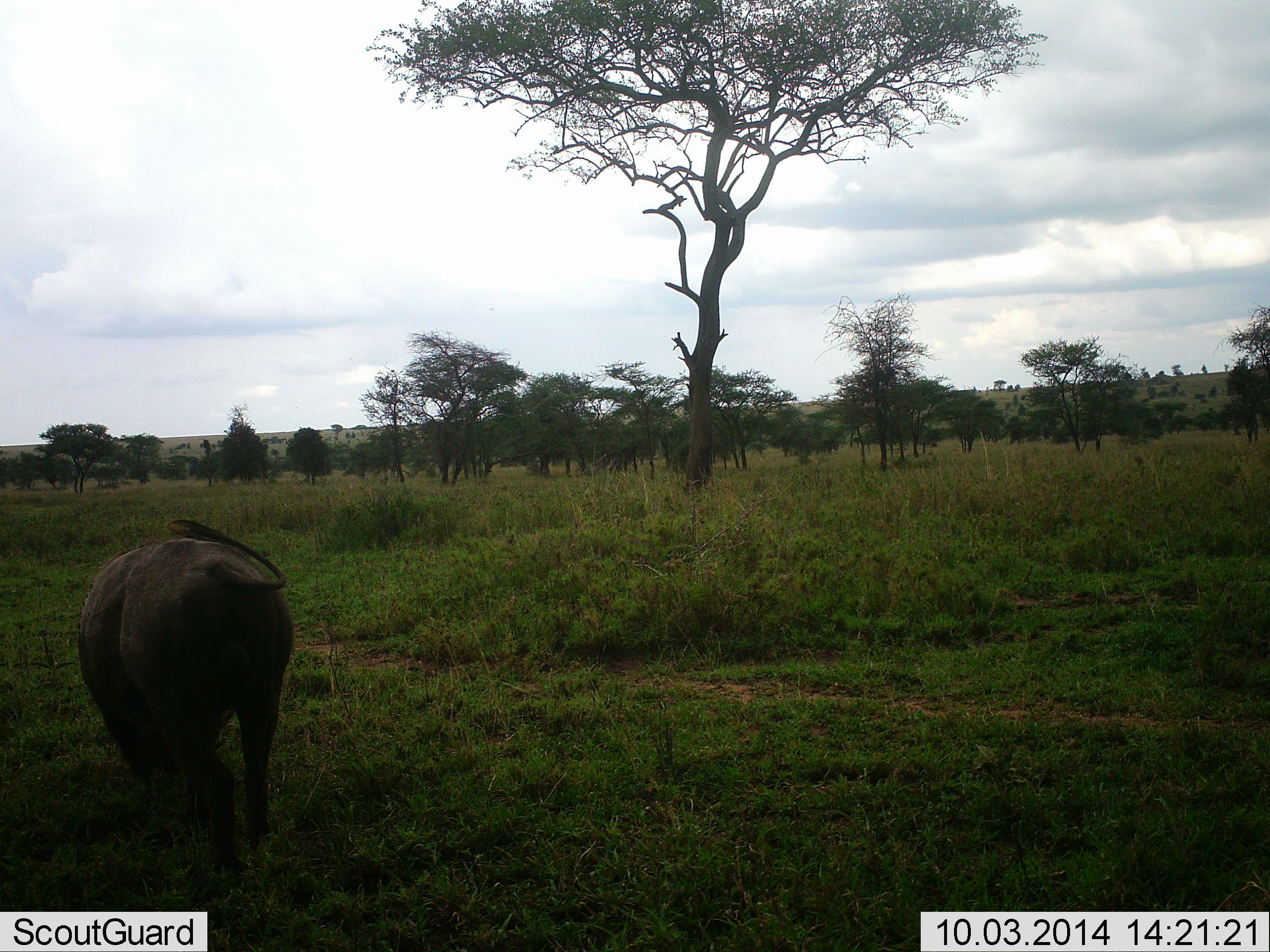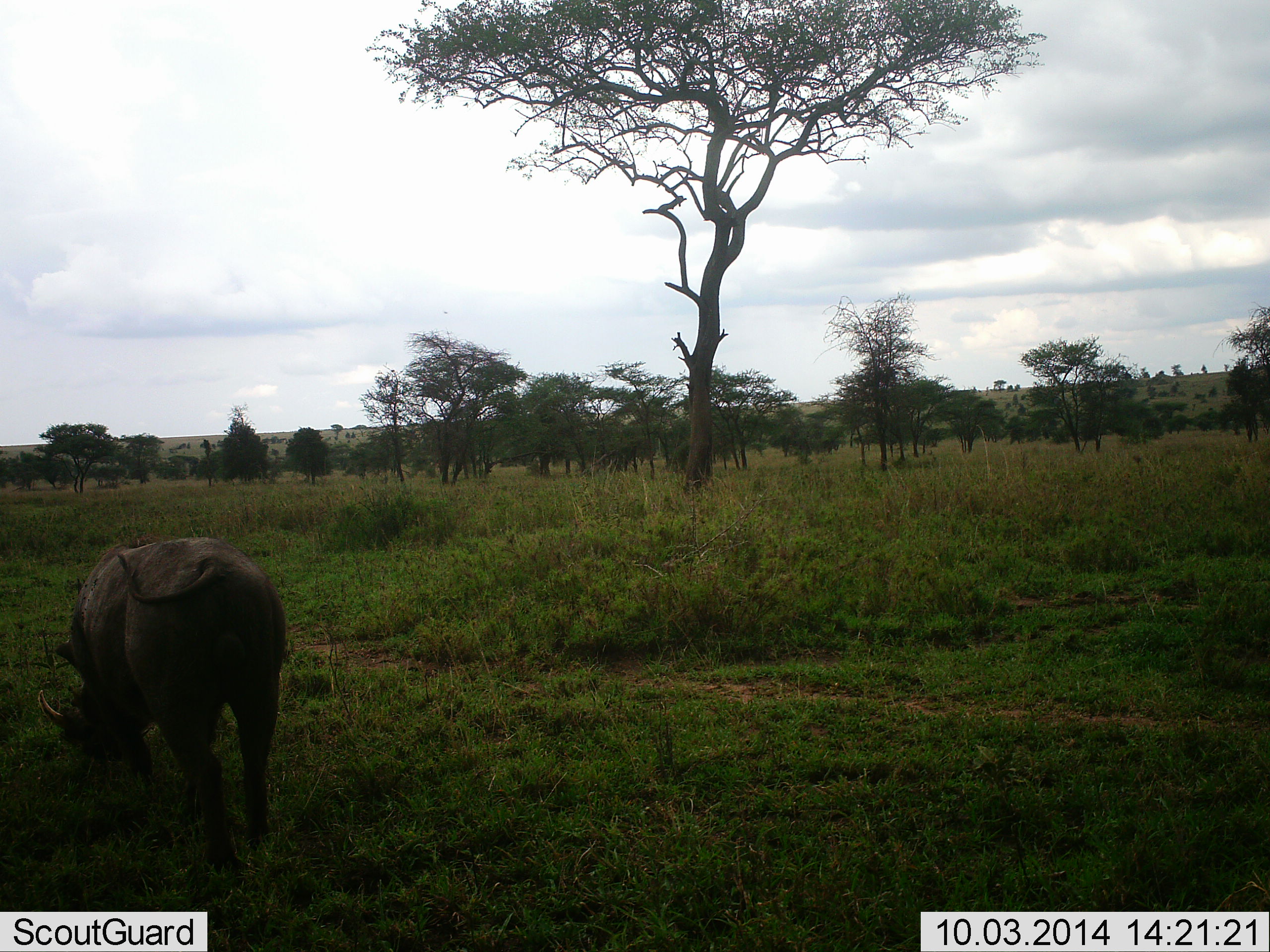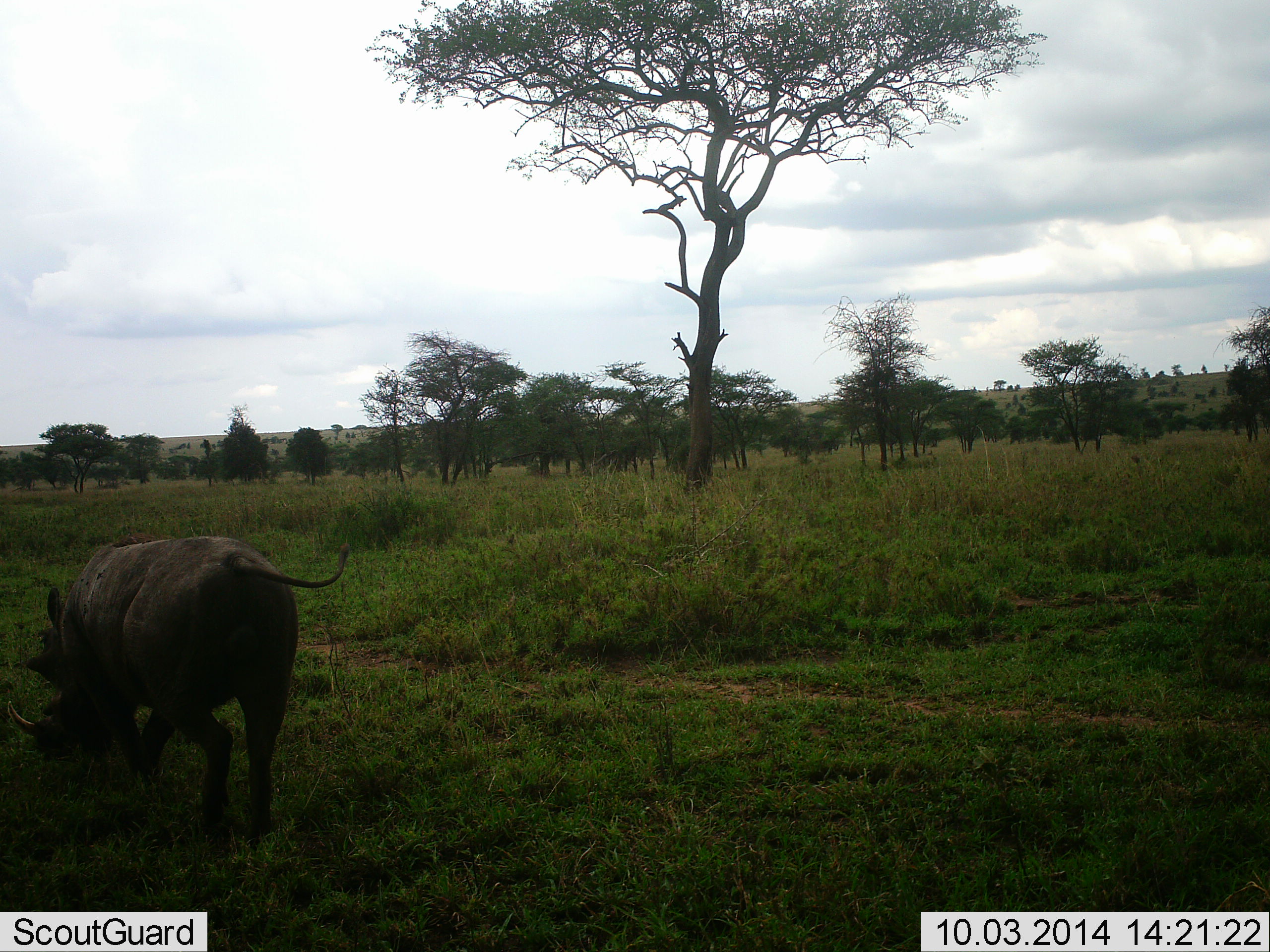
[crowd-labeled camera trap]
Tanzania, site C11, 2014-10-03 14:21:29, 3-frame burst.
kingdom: Animalia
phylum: Chordata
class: Mammalia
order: Artiodactyla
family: Suidae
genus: Phacochoerus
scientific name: Phacochoerus africanus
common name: warthog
Warthog (Phacochoerus africanus), count 1. Behavior (volunteer vote fractions): standing 10%, resting 0%, moving 10%, interacting 0%. Young present (vote fraction): 0%. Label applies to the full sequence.